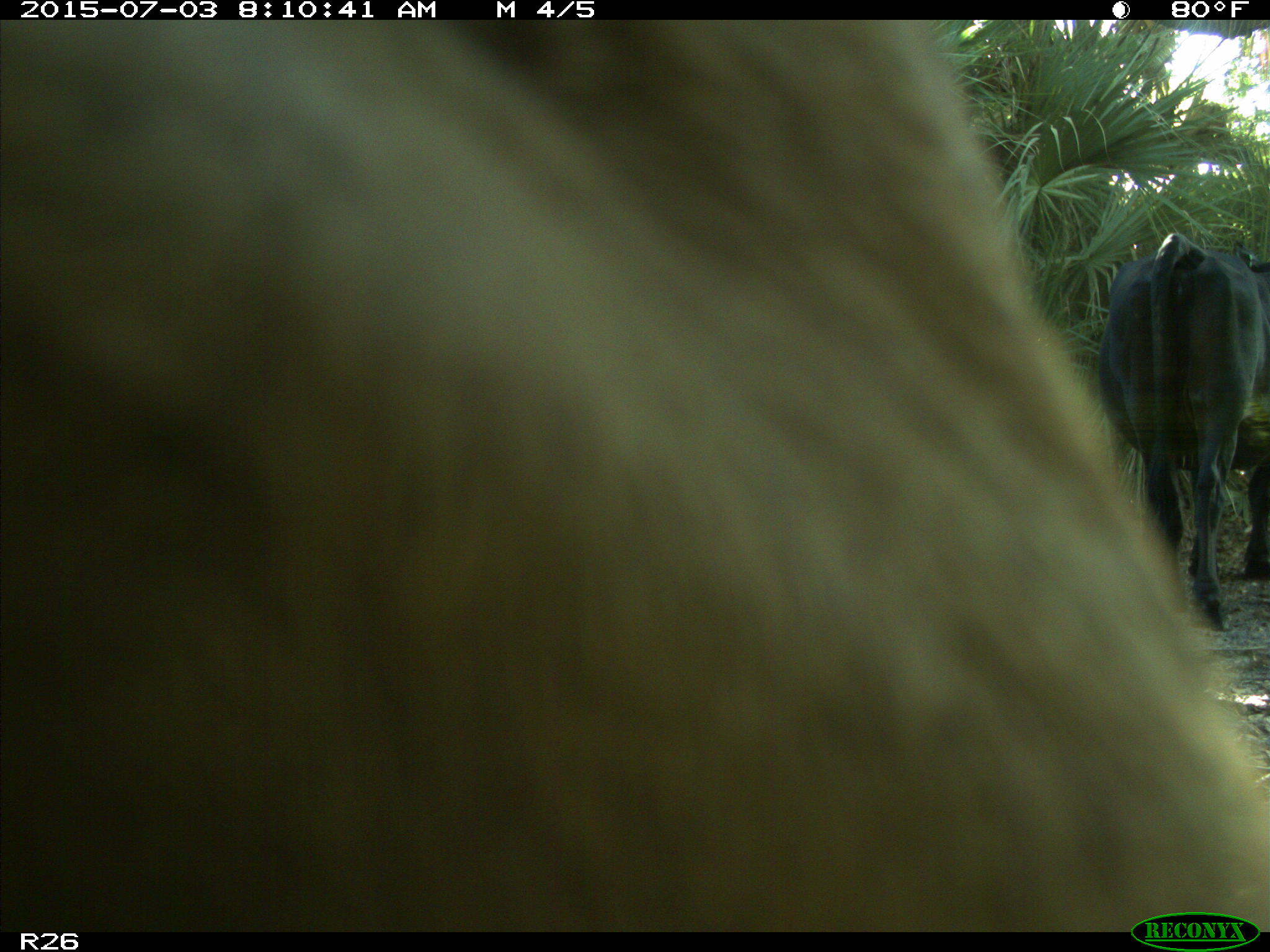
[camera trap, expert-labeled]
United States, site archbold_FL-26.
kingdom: Animalia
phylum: Chordata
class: Mammalia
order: Artiodactyla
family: Bovidae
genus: Bos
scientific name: Bos taurus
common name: domestic cow